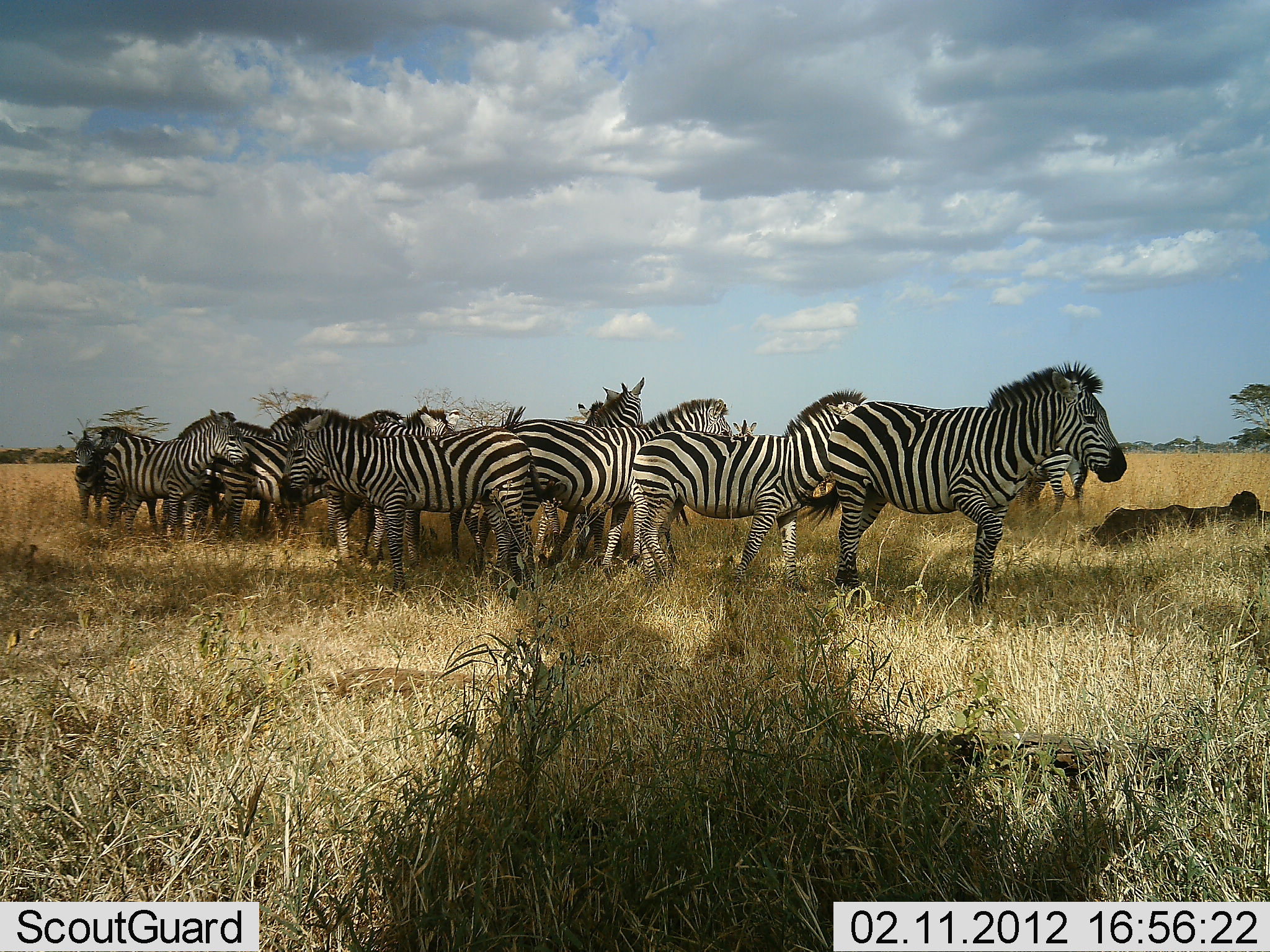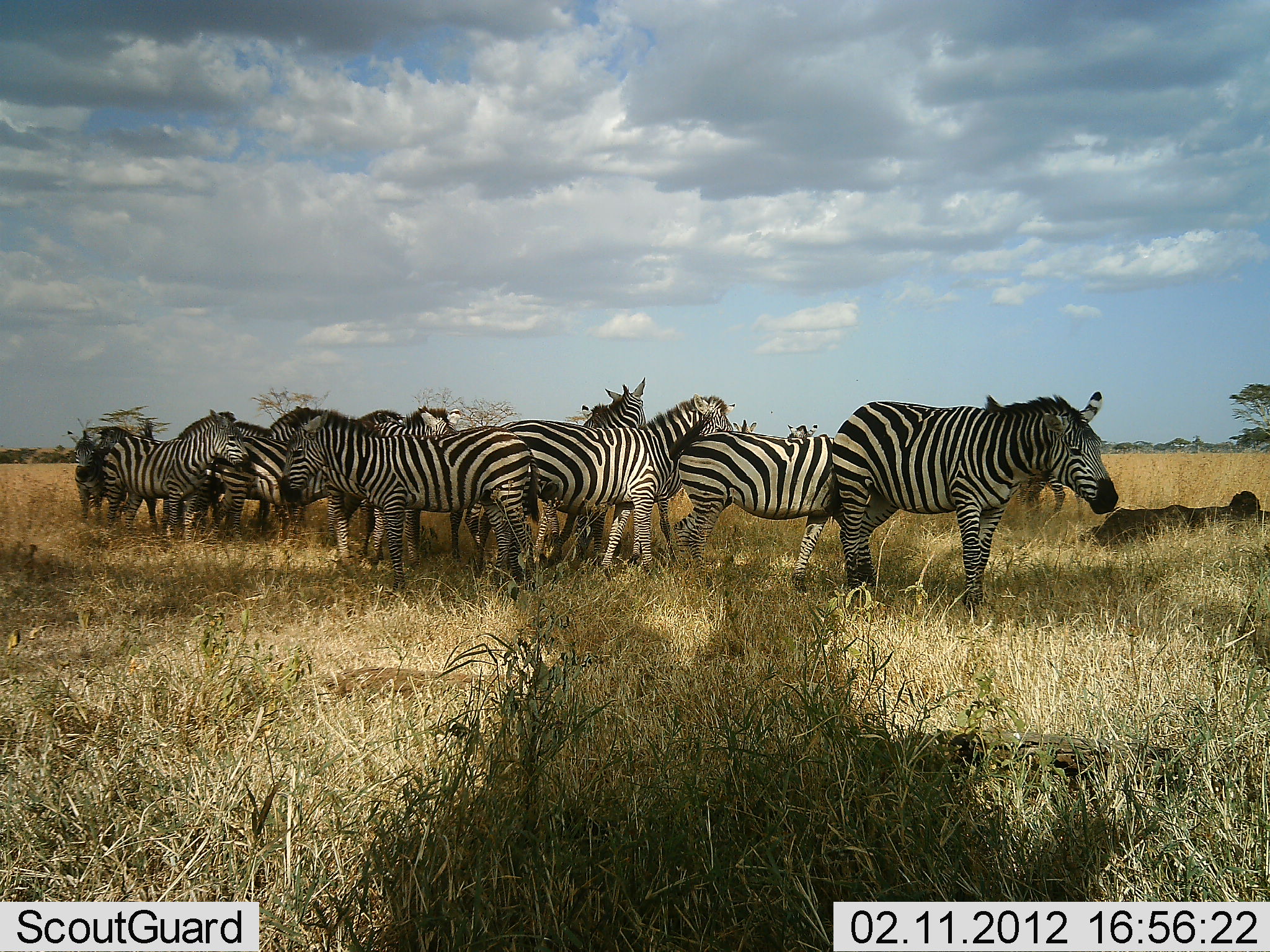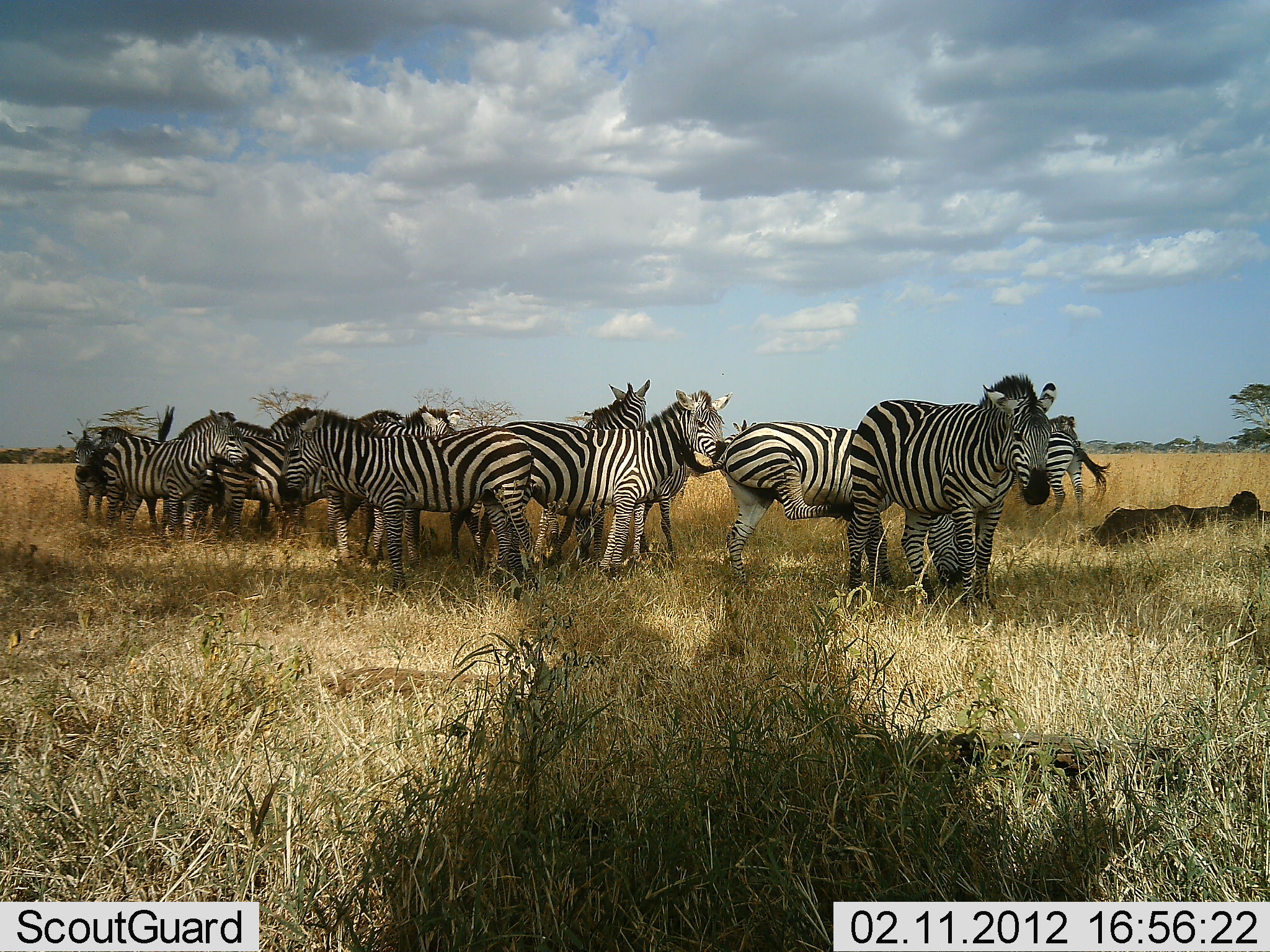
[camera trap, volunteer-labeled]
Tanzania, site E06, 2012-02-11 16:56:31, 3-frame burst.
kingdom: Animalia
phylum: Chordata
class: Mammalia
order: Perissodactyla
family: Equidae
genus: Equus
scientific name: Equus quagga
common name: plains zebra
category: zebra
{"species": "zebra (plains zebra) (Equus quagga)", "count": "11-50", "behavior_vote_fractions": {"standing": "91%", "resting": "6%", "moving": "9%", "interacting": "41%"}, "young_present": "0%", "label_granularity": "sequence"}